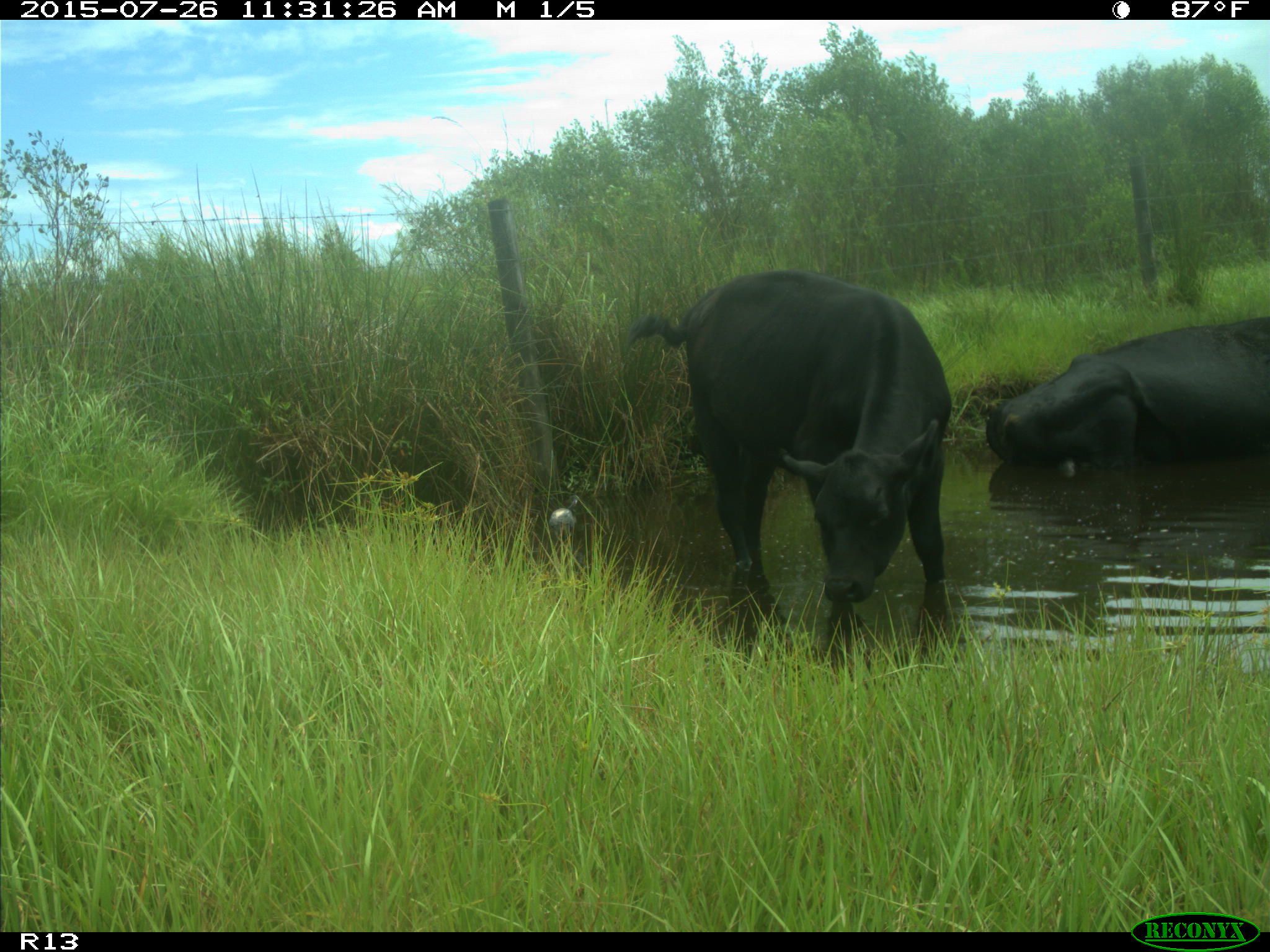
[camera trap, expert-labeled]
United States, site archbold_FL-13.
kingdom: Animalia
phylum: Chordata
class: Mammalia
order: Artiodactyla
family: Bovidae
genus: Bos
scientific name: Bos taurus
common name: domestic cow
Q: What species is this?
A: Bos taurus (domestic cow).